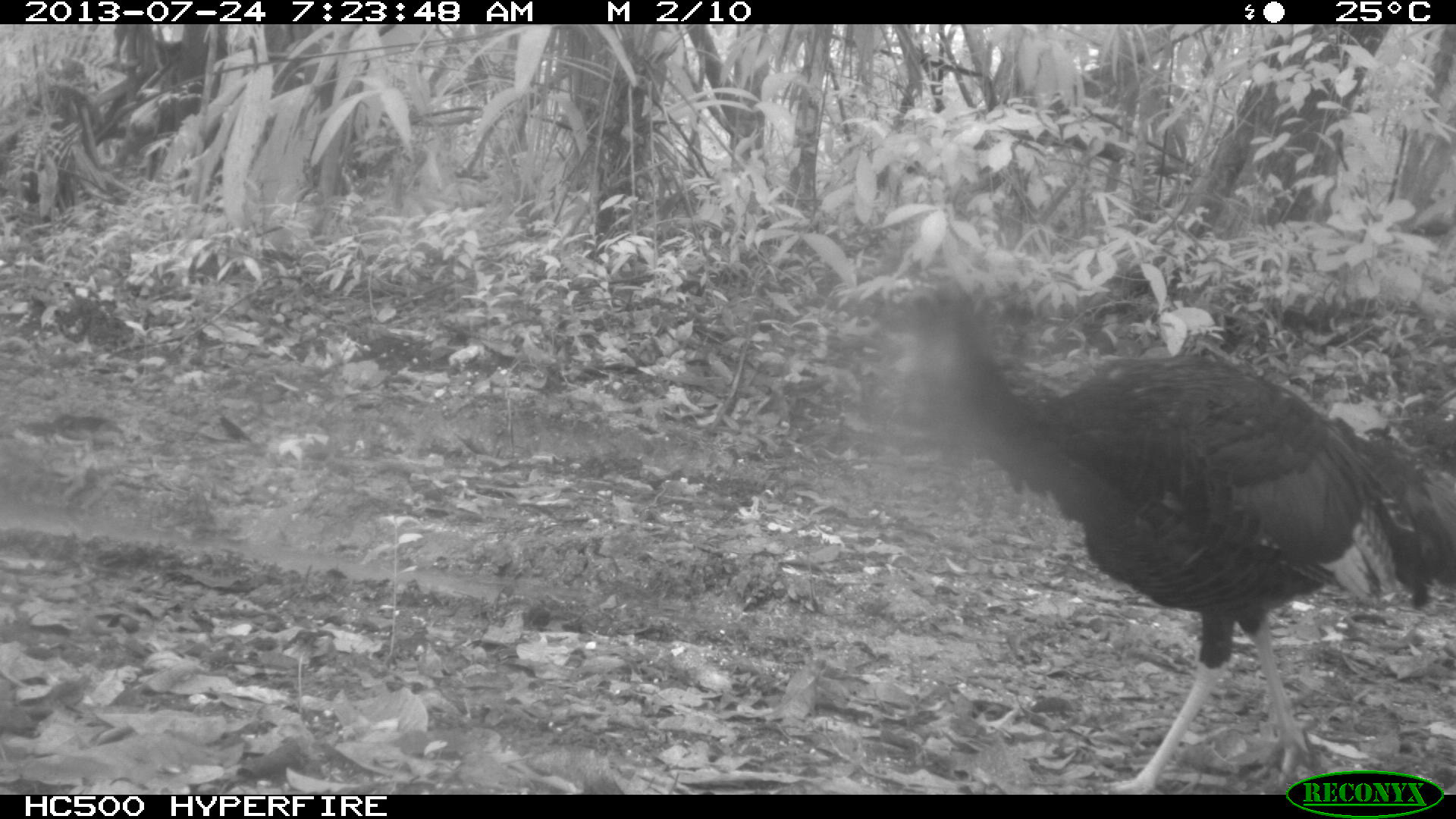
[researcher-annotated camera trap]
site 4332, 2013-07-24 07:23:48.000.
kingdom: Animalia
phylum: Chordata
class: Aves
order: Galliformes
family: Phasianidae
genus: Meleagris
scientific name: Meleagris ocellata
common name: ocellated turkey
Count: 3.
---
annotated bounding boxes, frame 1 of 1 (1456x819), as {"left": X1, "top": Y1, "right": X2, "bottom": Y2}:
meleagris ocellata: {"left": 836, "top": 266, "right": 1456, "bottom": 794}